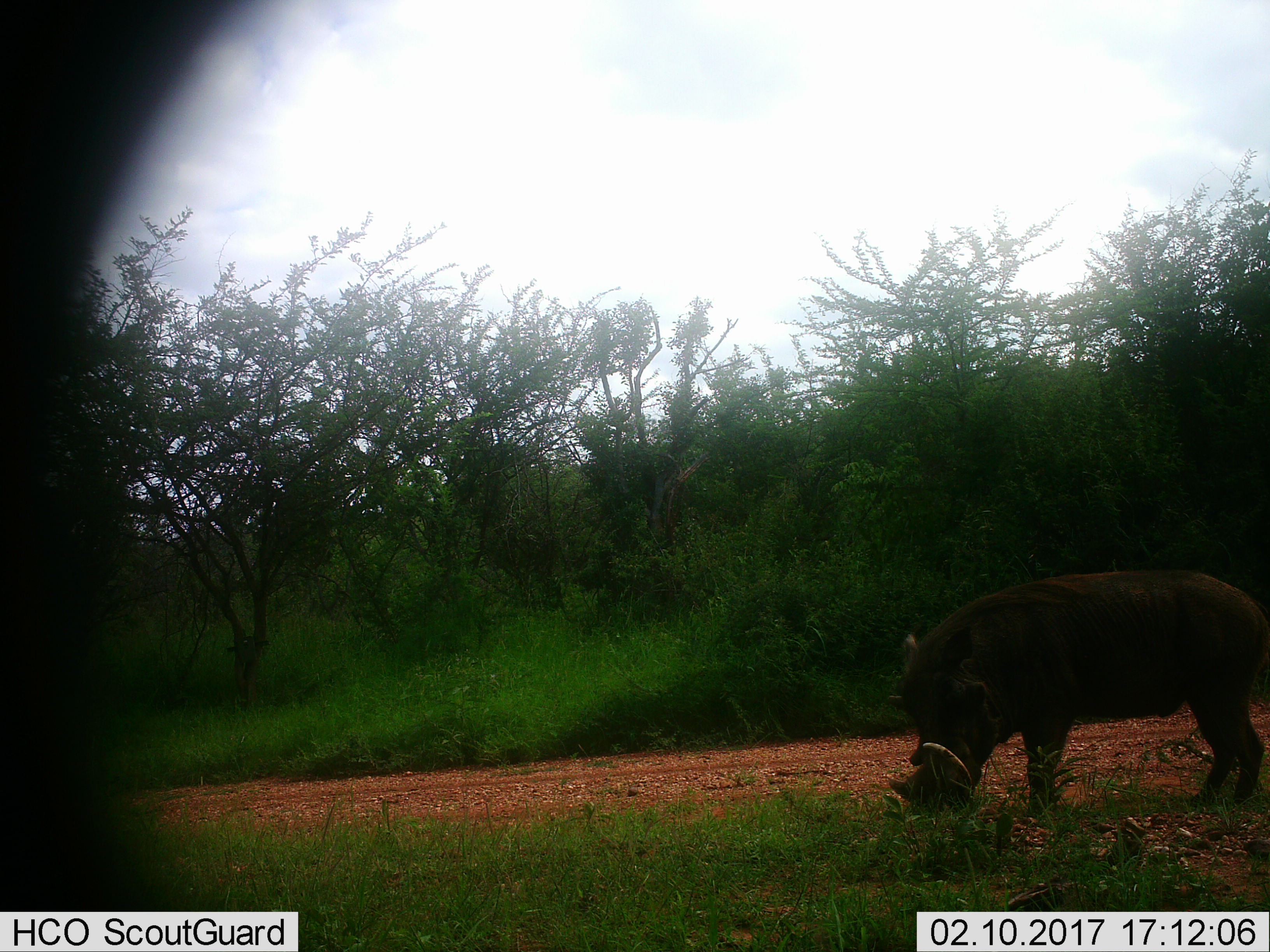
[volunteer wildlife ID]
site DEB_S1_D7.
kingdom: Animalia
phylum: Chordata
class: Mammalia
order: Artiodactyla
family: Suidae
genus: Phacochoerus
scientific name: Phacochoerus africanus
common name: warthog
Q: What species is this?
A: Warthog (Phacochoerus africanus).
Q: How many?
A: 1.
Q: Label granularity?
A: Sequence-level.